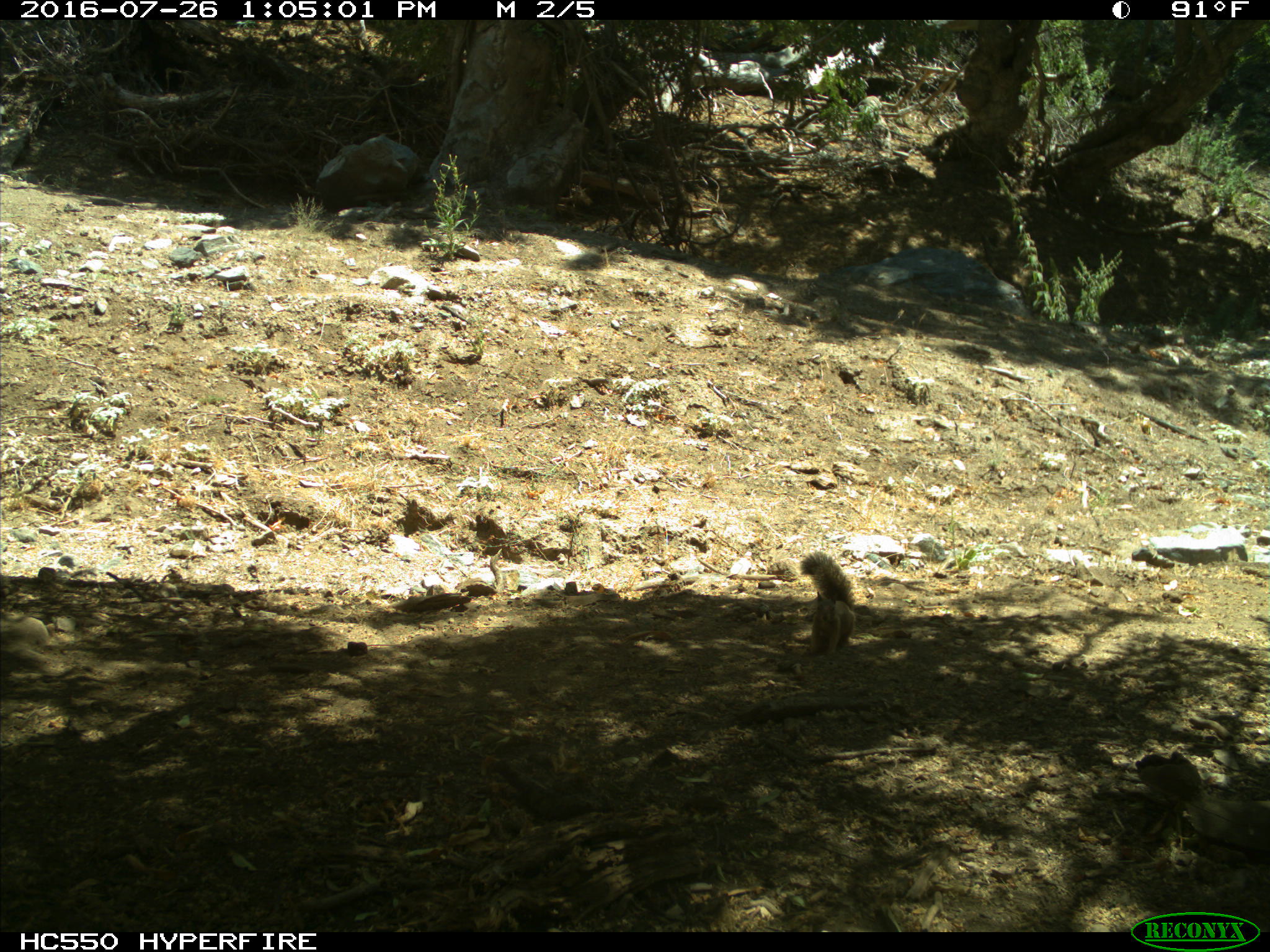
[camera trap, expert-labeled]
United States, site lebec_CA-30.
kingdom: Animalia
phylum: Chordata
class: Mammalia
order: Rodentia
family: Sciuridae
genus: Otospermophilus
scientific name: Otospermophilus beecheyi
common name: california ground squirrel